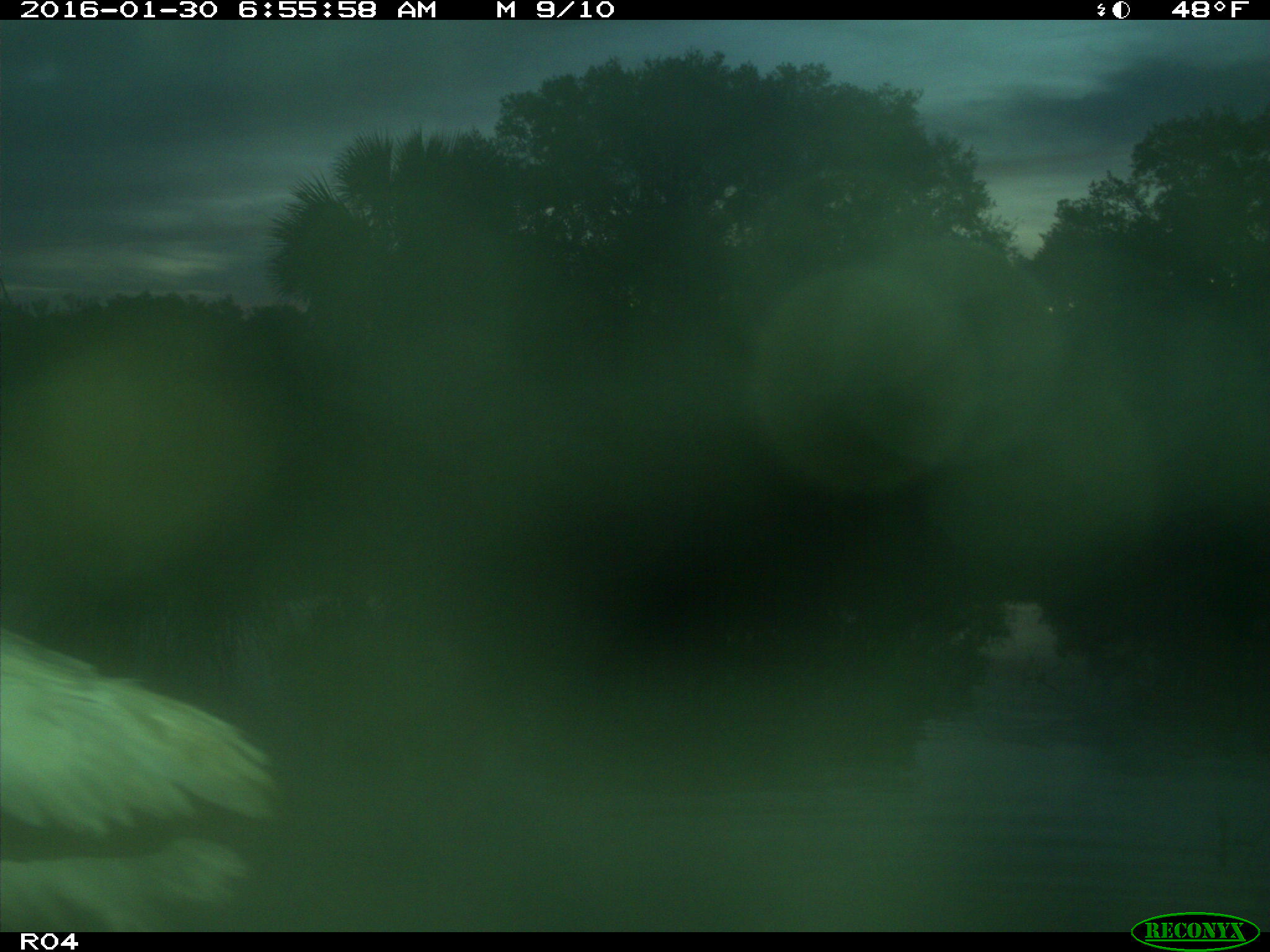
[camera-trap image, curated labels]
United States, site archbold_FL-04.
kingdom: Animalia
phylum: Chordata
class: Aves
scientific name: Aves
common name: birds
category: unidentified bird